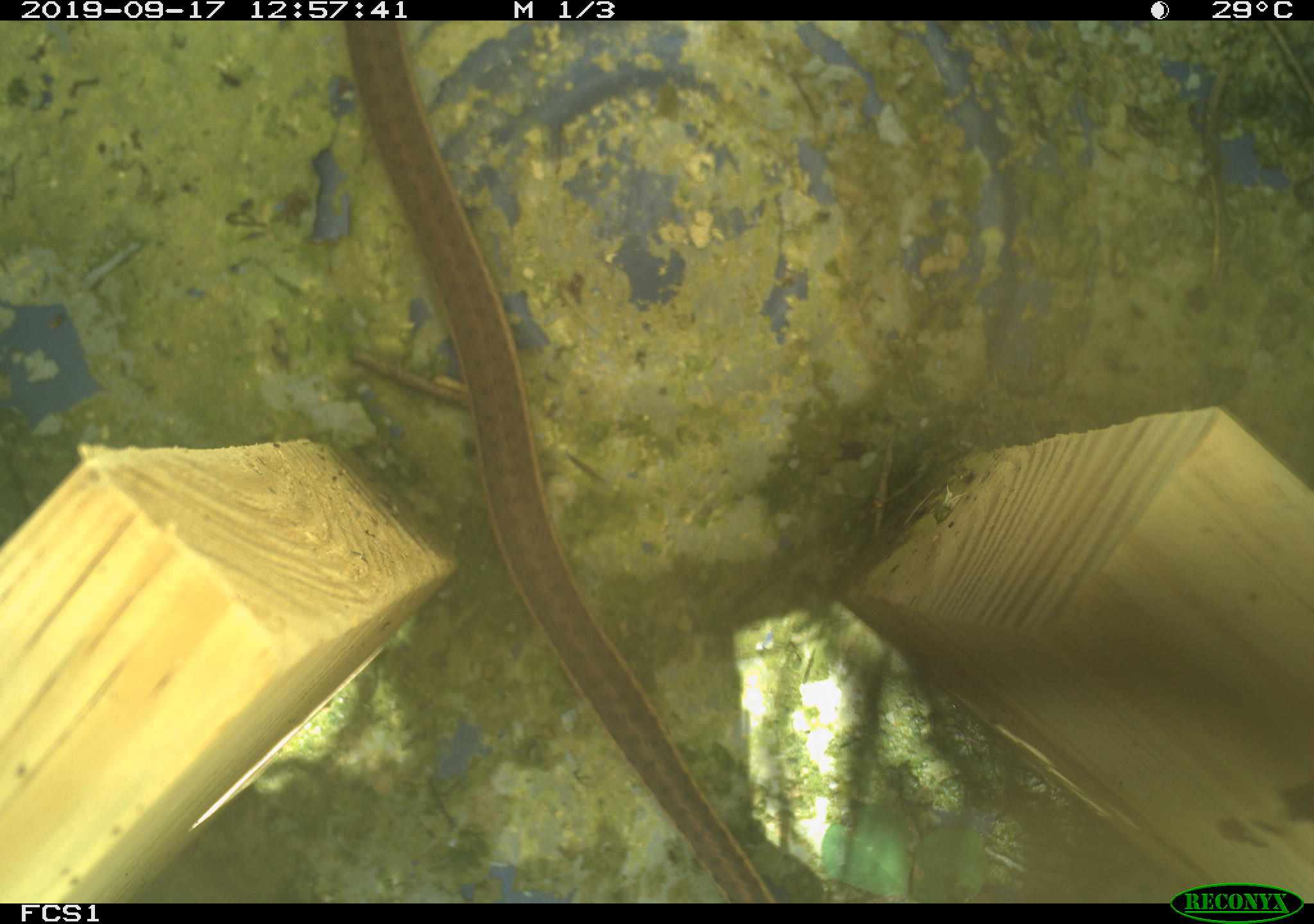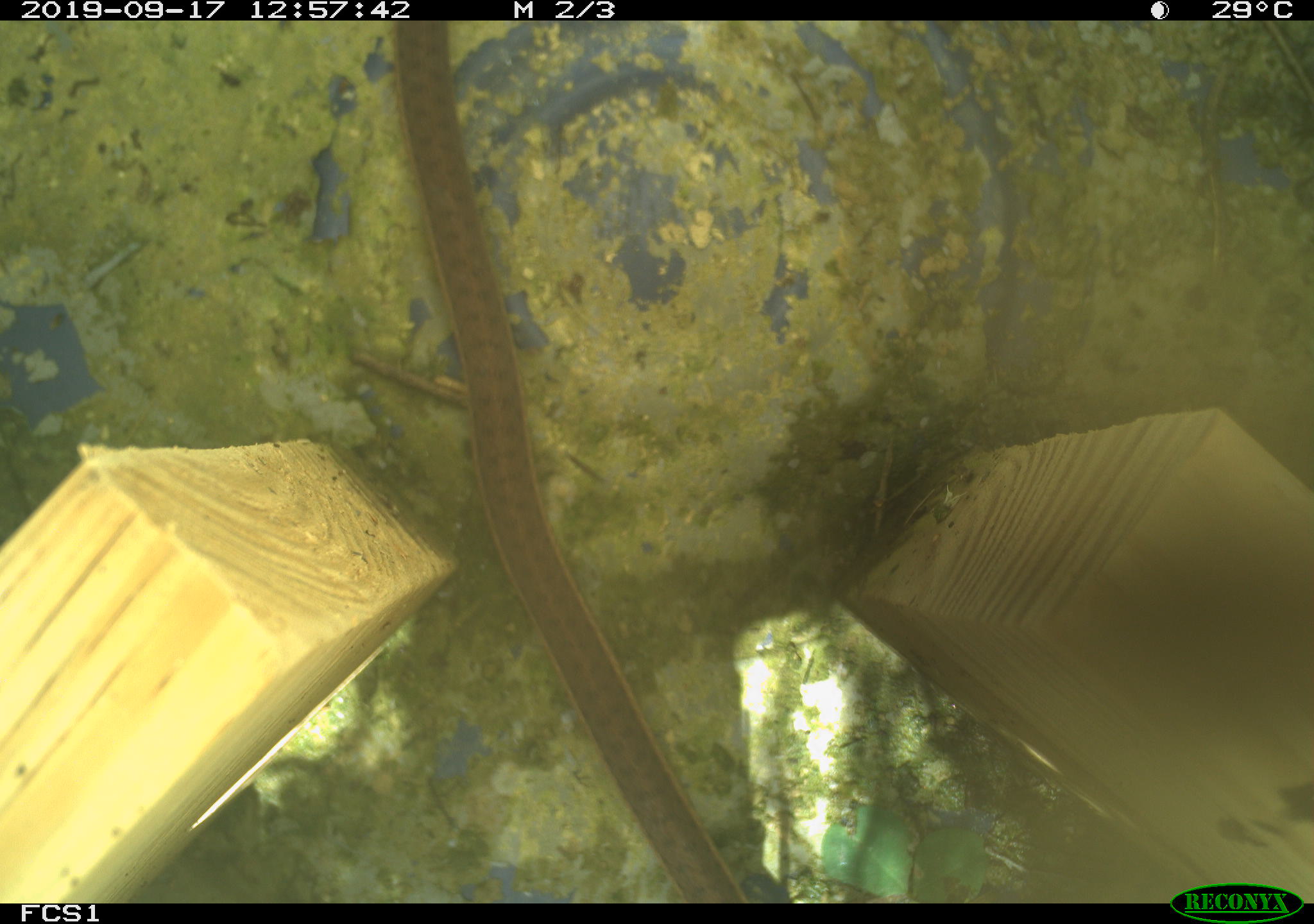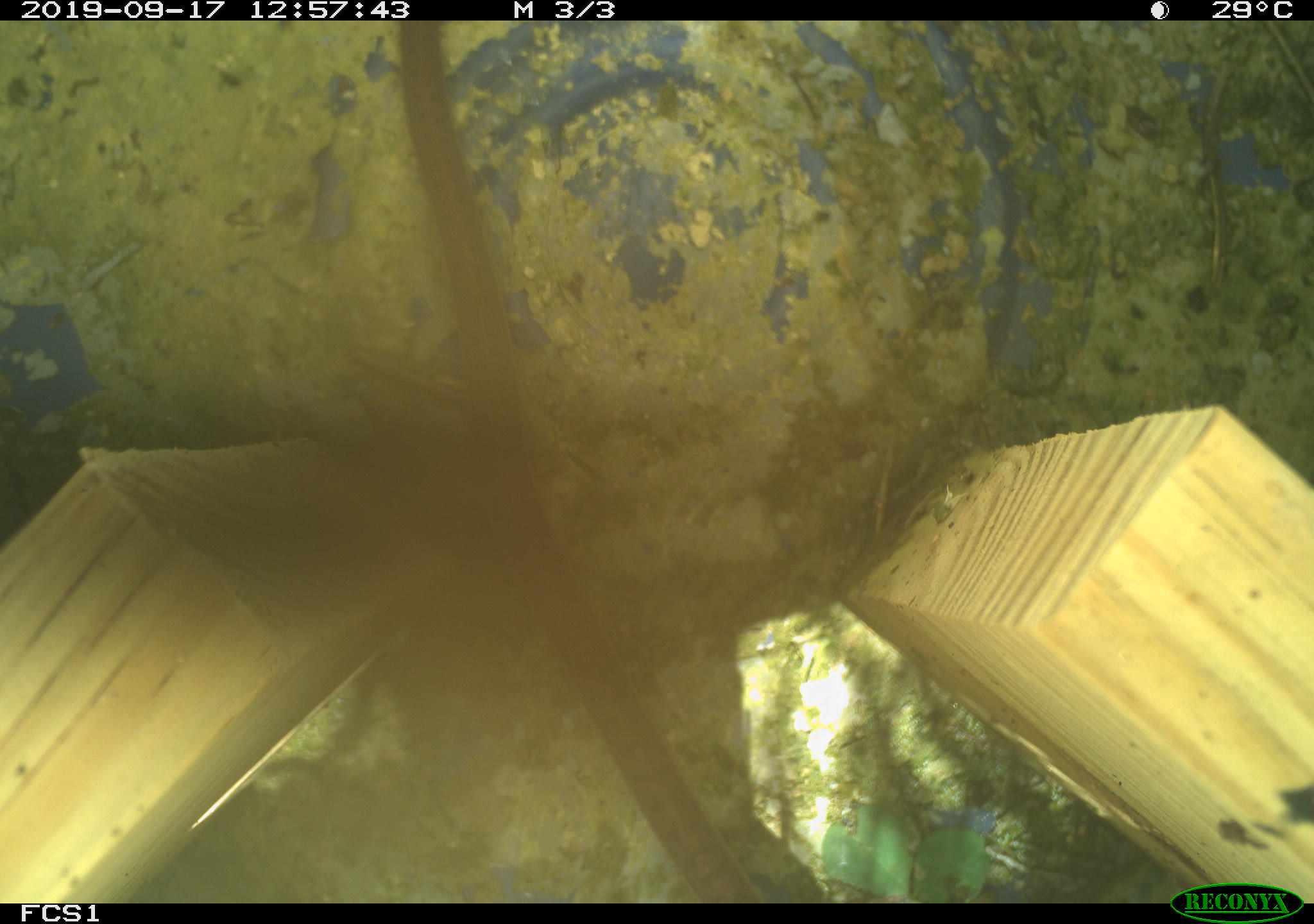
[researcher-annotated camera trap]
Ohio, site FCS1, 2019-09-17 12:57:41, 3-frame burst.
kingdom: Animalia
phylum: Chordata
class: Reptilia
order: Squamata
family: Colubridae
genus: Thamnophis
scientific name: Thamnophis sirtalis sirtalis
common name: eastern gartersnake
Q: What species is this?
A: Eastern gartersnake (Thamnophis sirtalis sirtalis).